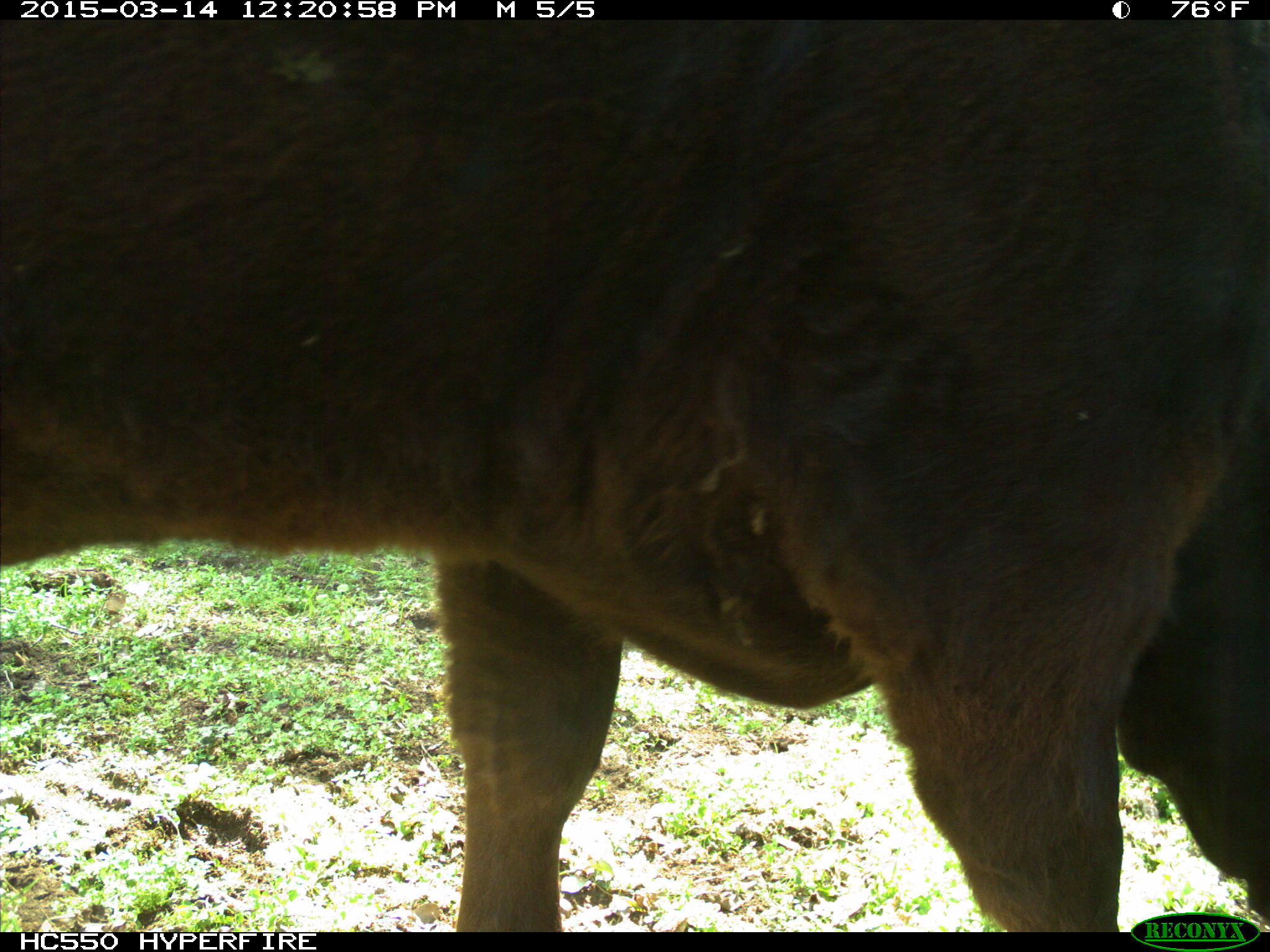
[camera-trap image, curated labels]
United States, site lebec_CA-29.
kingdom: Animalia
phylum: Chordata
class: Mammalia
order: Artiodactyla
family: Bovidae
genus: Bos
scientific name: Bos taurus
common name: domestic cow